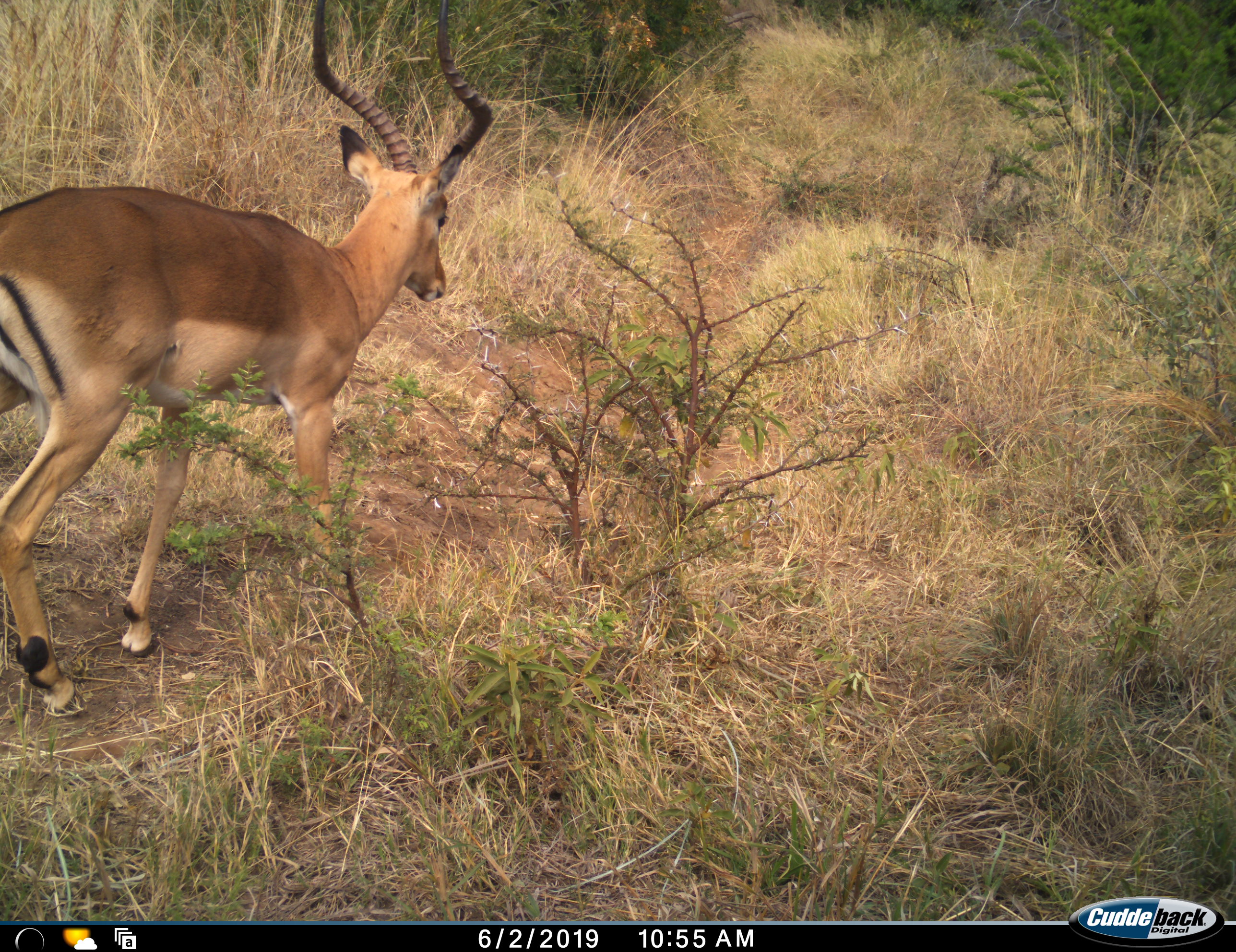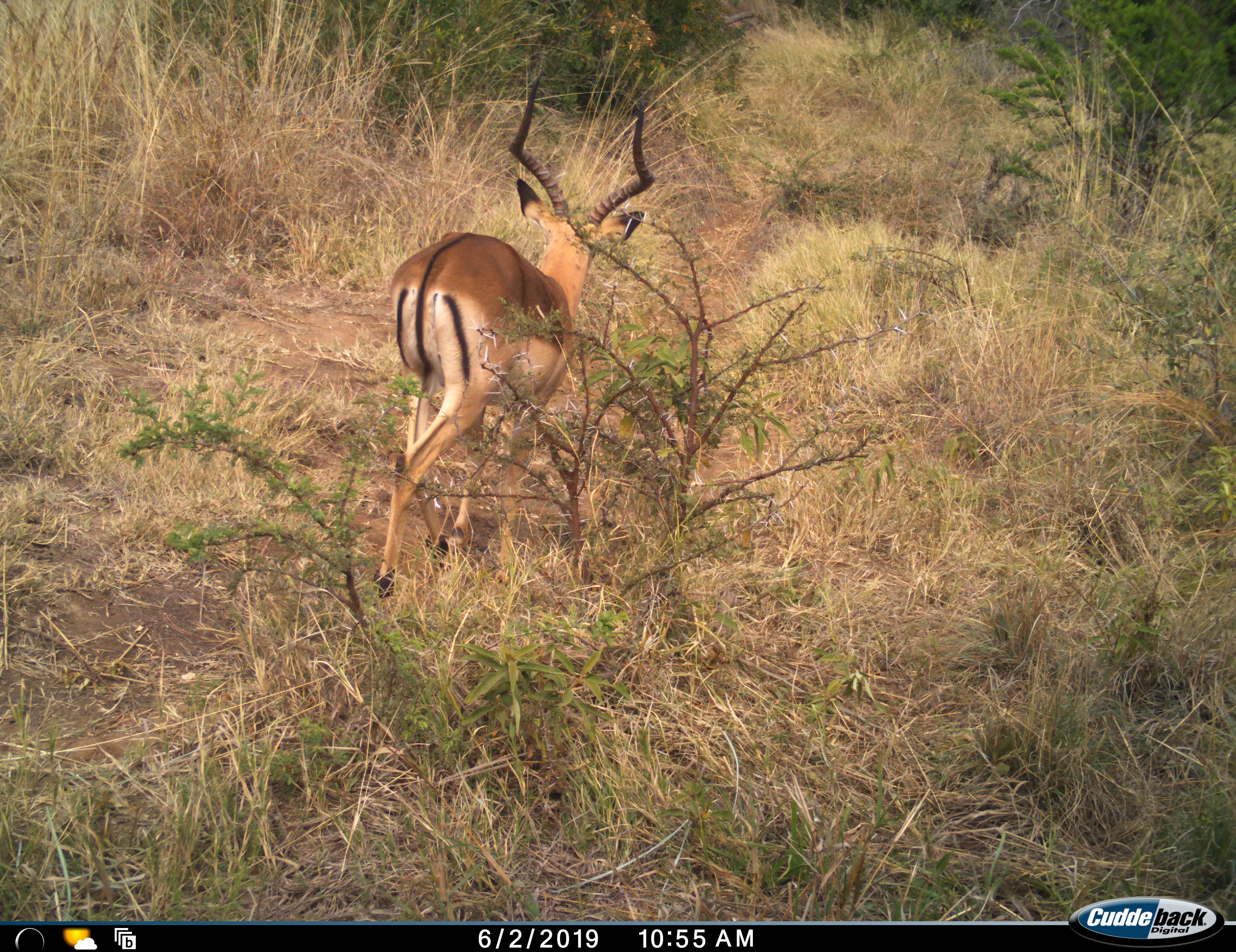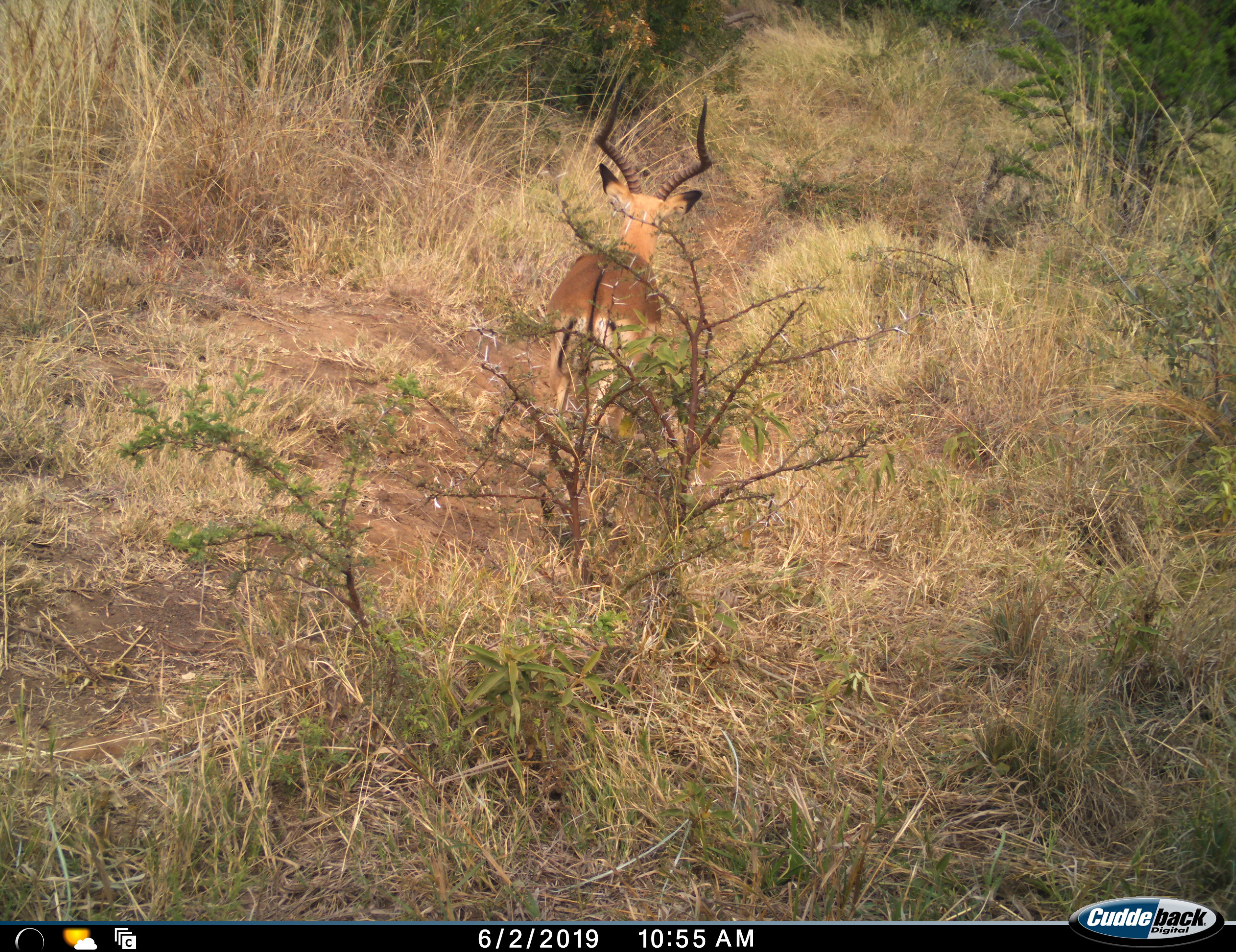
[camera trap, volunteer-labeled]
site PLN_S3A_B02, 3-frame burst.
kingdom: Animalia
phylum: Chordata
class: Mammalia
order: Artiodactyla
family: Bovidae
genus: Aepyceros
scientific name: Aepyceros melampus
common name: impala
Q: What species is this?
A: Impala (Aepyceros melampus).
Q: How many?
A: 1.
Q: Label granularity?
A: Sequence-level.